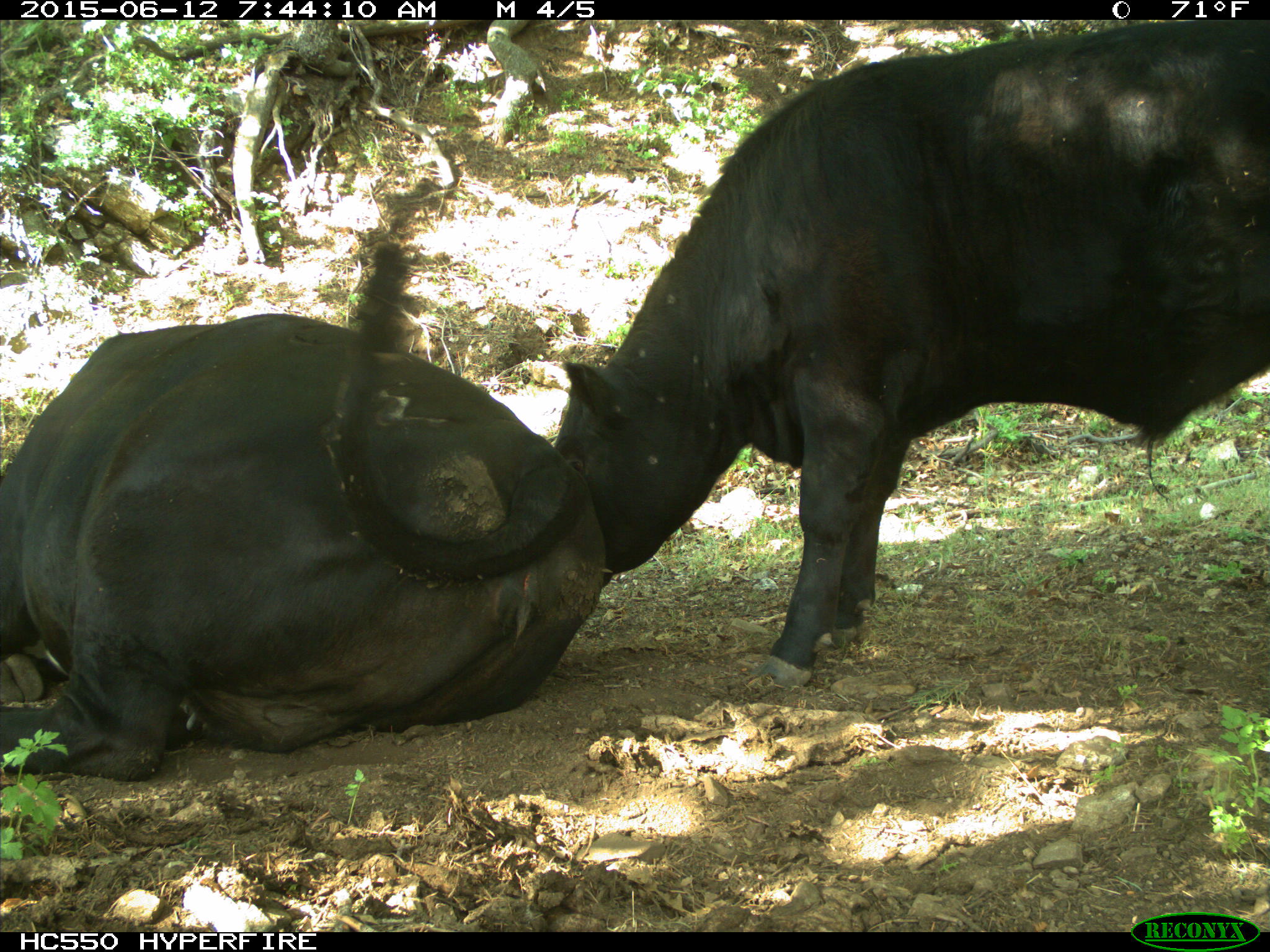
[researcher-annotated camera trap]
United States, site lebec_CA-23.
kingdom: Animalia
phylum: Chordata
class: Mammalia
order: Artiodactyla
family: Bovidae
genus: Bos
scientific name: Bos taurus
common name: domestic cow